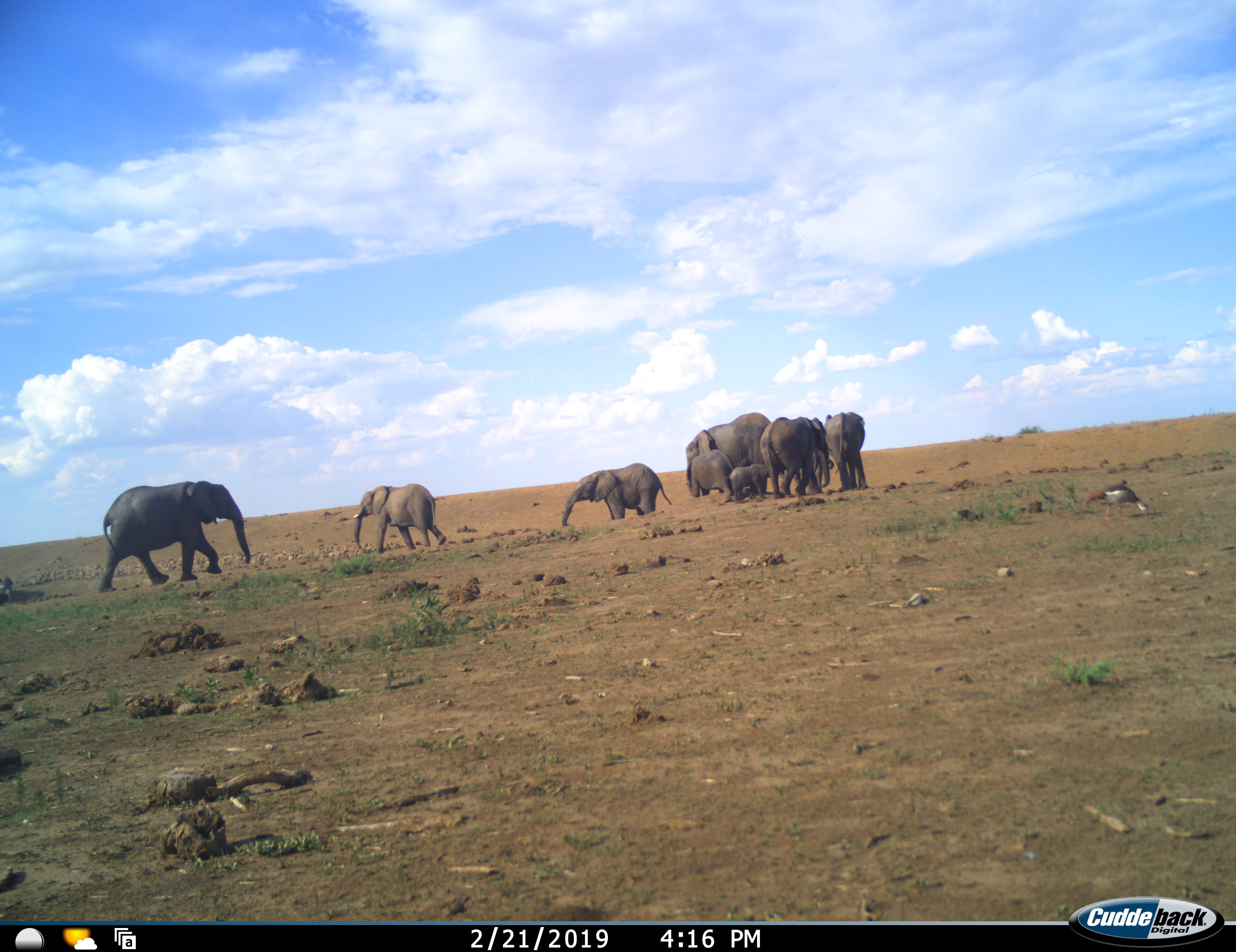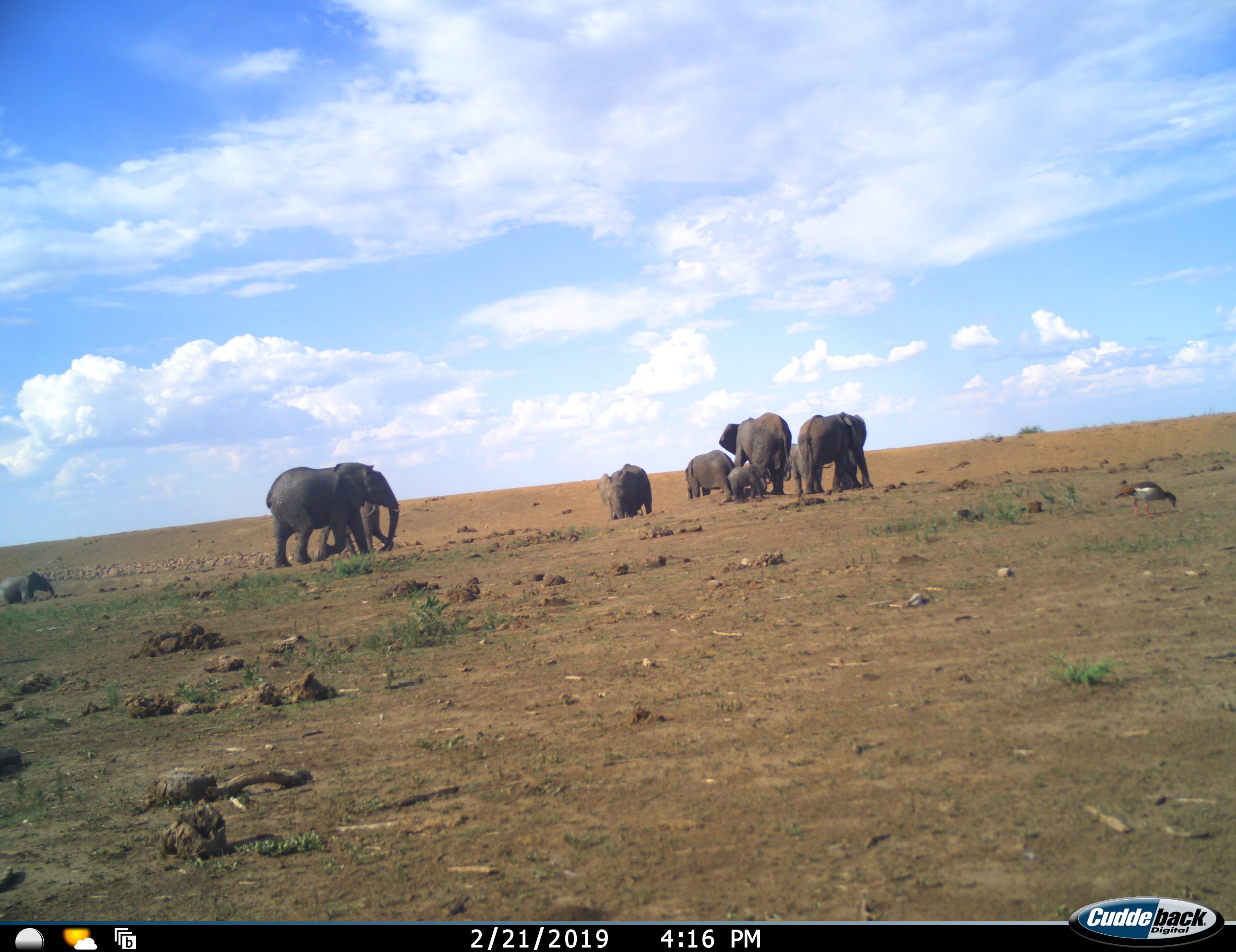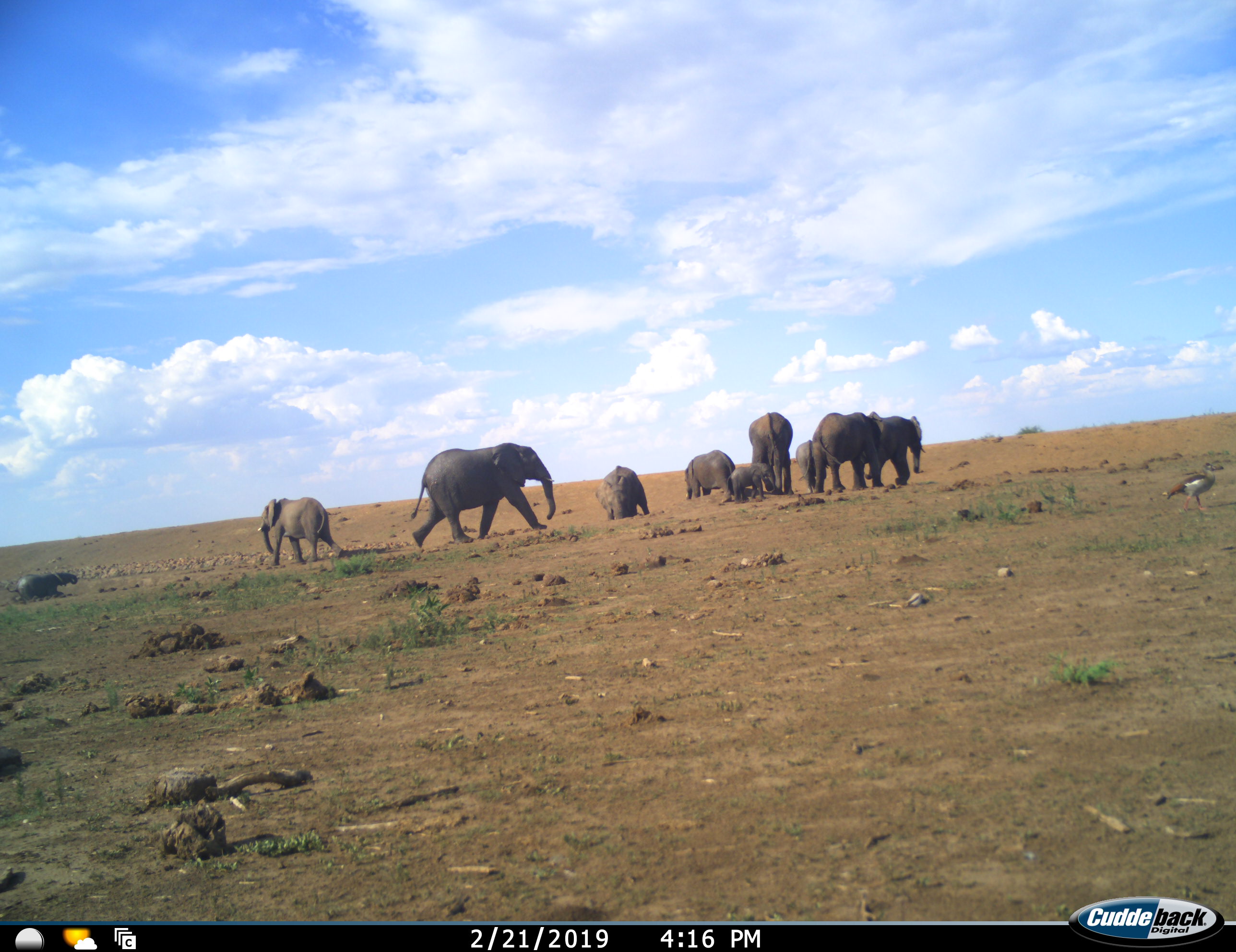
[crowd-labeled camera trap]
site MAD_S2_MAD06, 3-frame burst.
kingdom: Animalia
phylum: Chordata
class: Mammalia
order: Proboscidea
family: Elephantidae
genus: Loxodonta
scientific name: Loxodonta africana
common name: african bush elephant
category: elephant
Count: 10.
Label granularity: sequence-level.